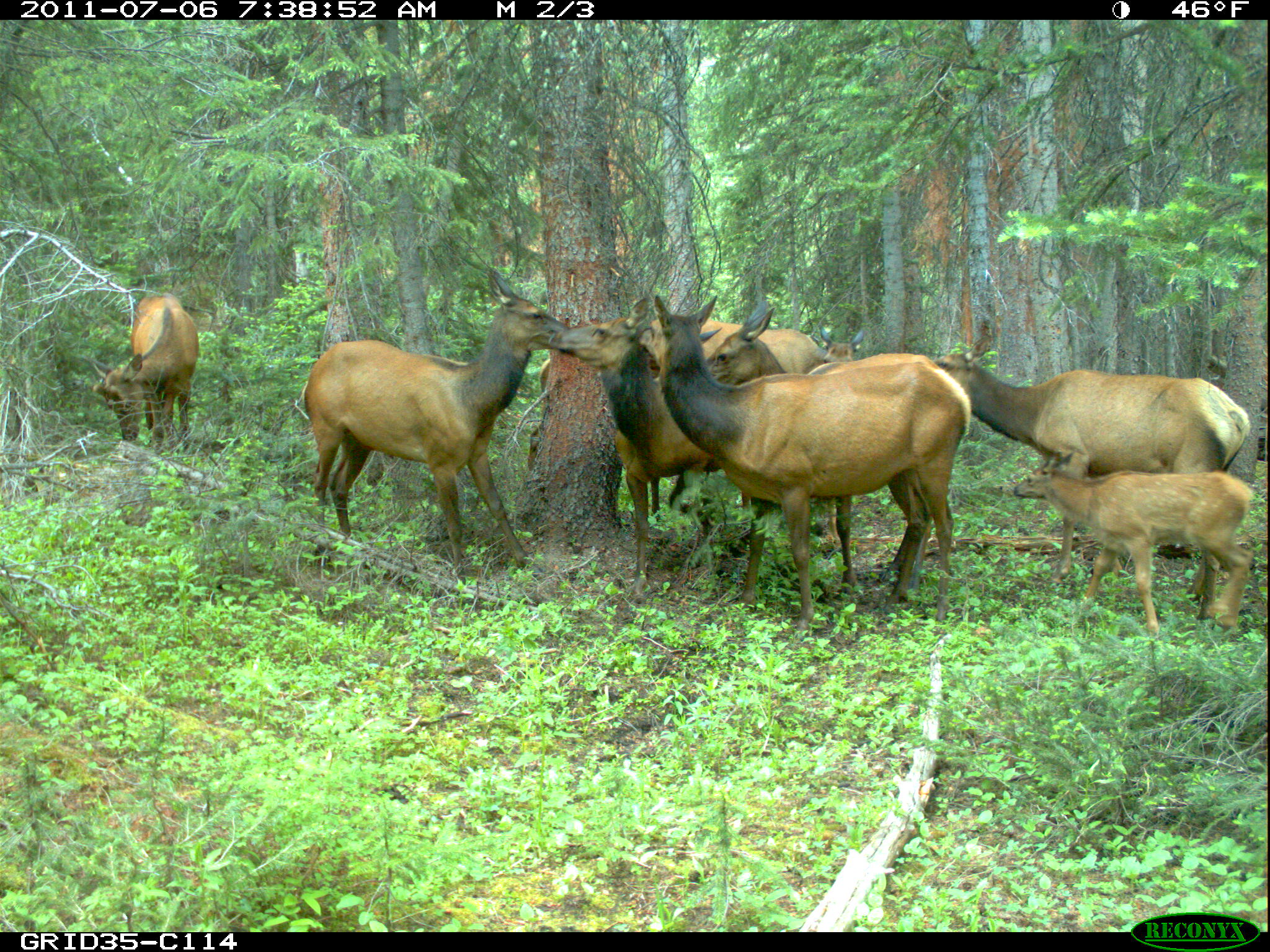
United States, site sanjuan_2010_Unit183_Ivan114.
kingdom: Animalia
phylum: Chordata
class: Mammalia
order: Artiodactyla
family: Cervidae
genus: Cervus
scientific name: Cervus elaphus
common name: red deer